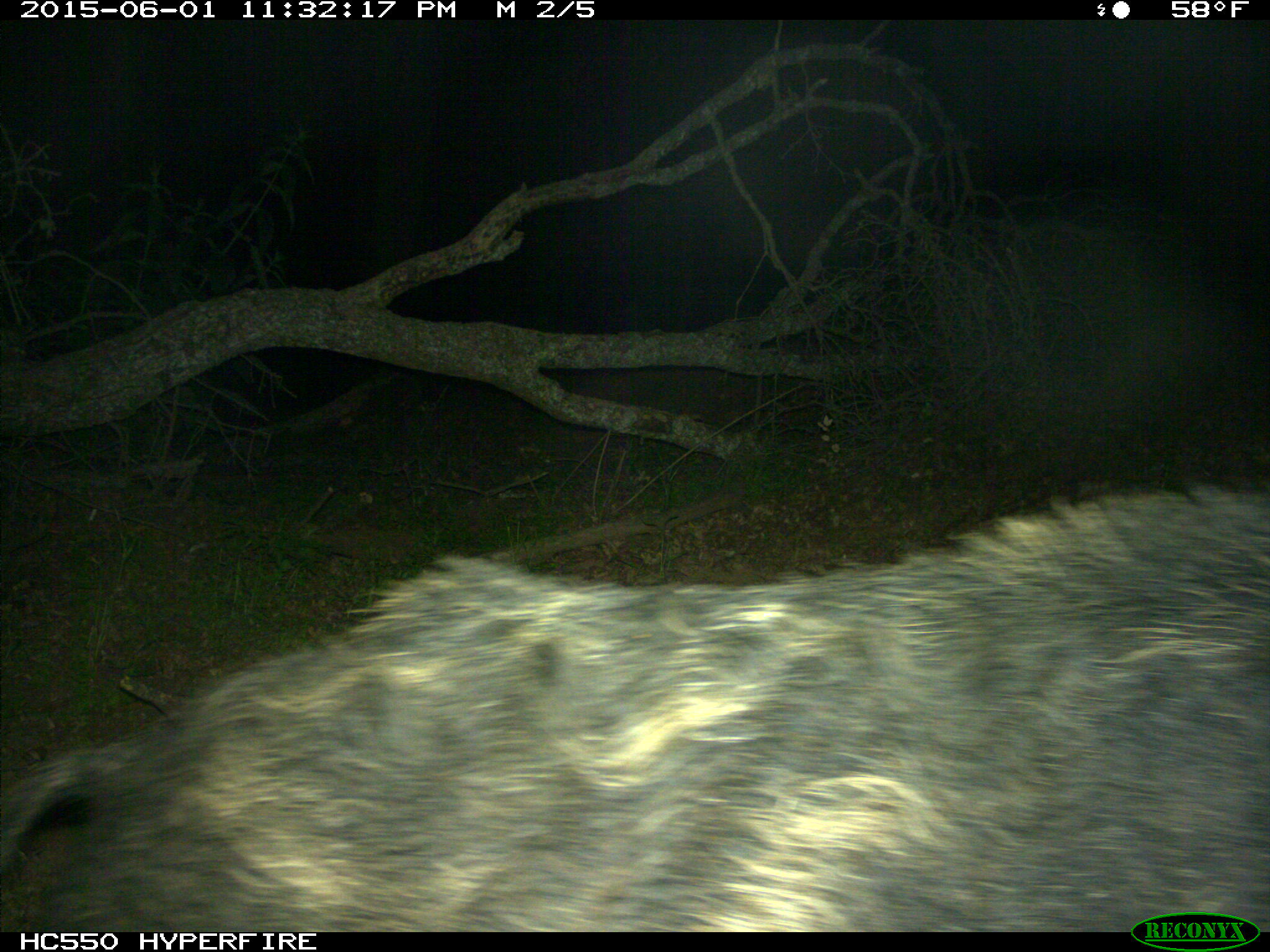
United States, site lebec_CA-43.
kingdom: Animalia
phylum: Chordata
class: Mammalia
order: Artiodactyla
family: Suidae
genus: Sus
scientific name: Sus scrofa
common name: wild boar